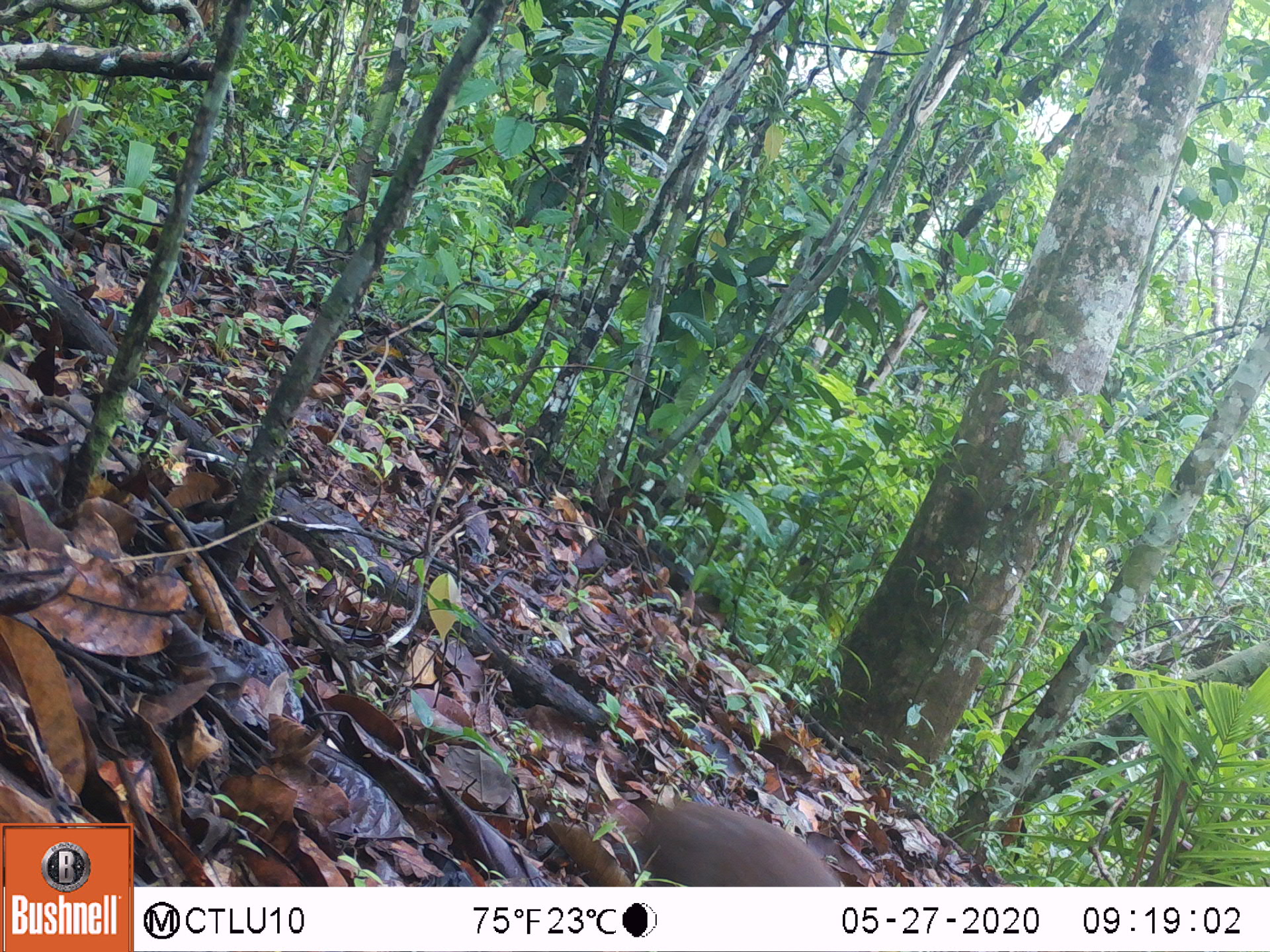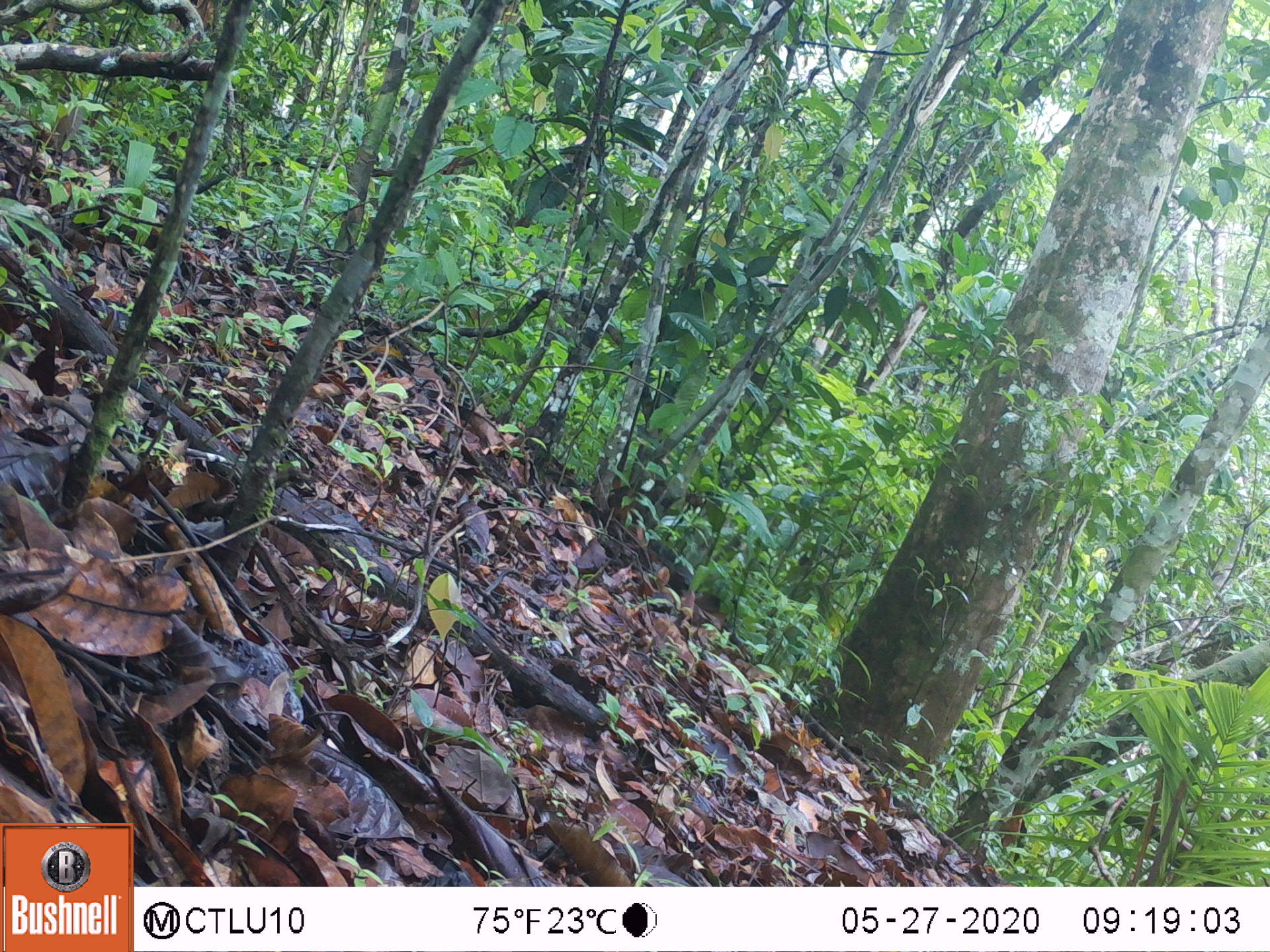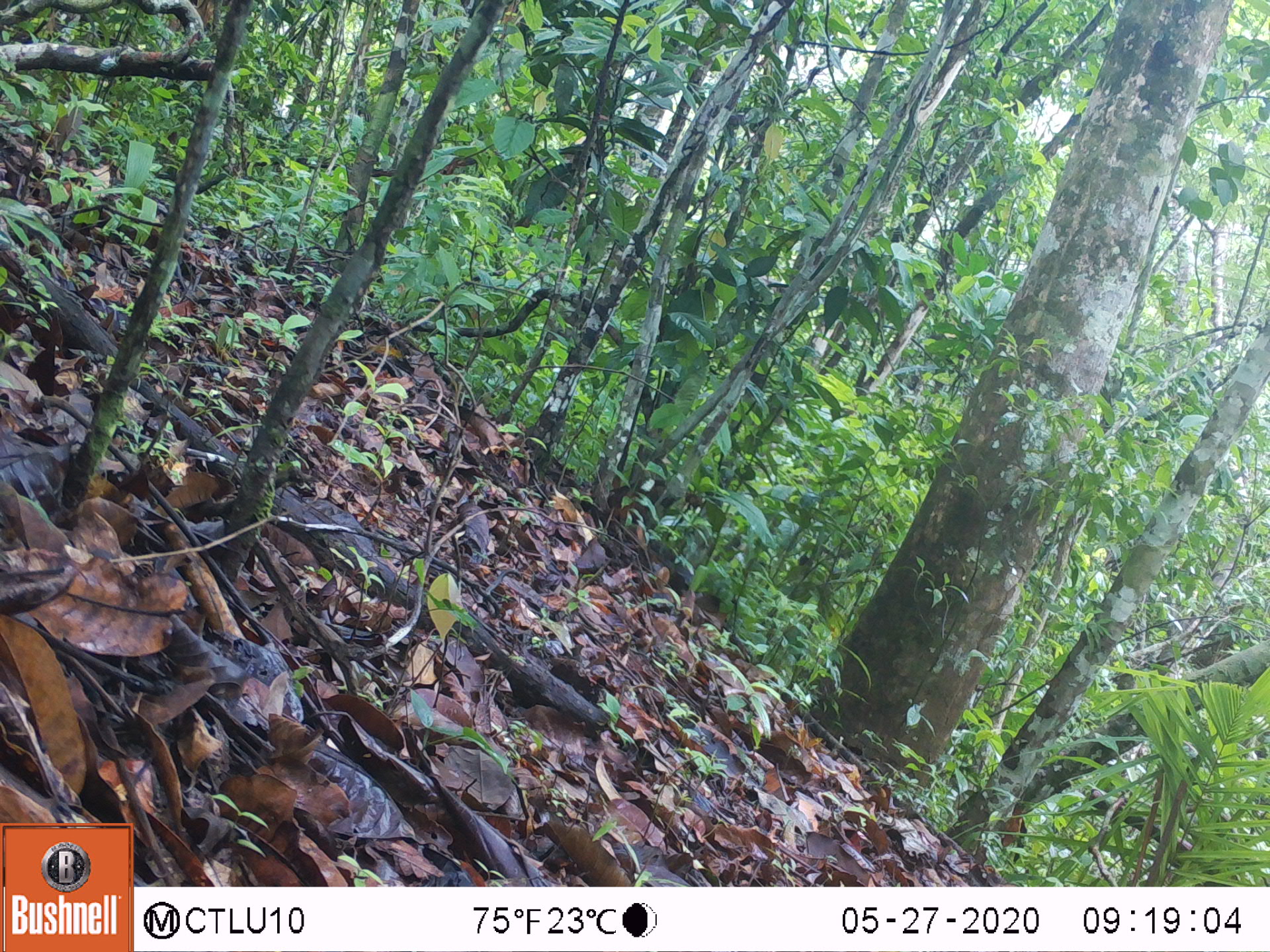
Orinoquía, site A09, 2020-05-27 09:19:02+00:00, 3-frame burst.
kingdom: Animalia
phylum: Chordata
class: Aves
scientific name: Aves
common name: bird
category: unknown bird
Unknown bird (bird) (Aves).